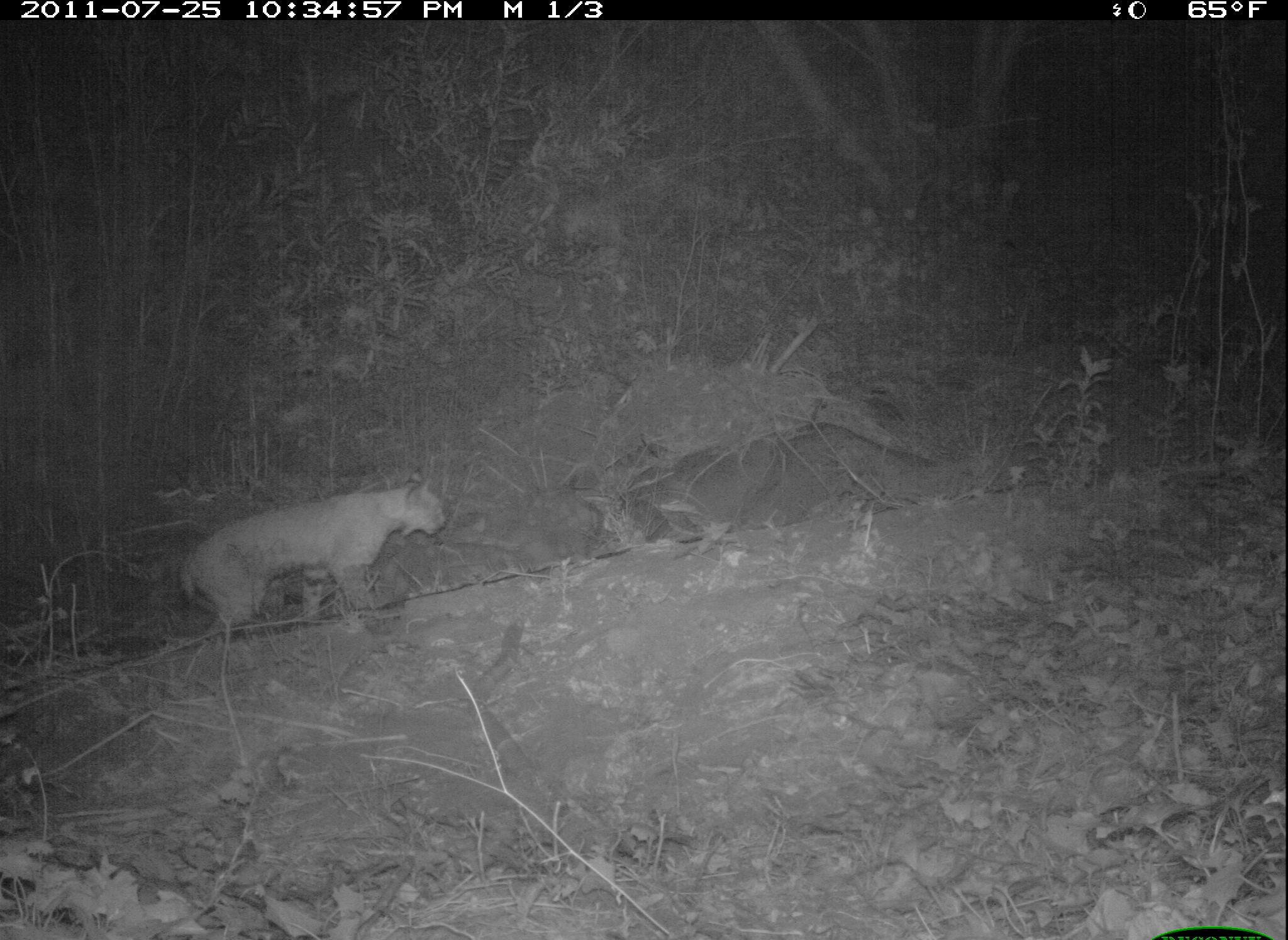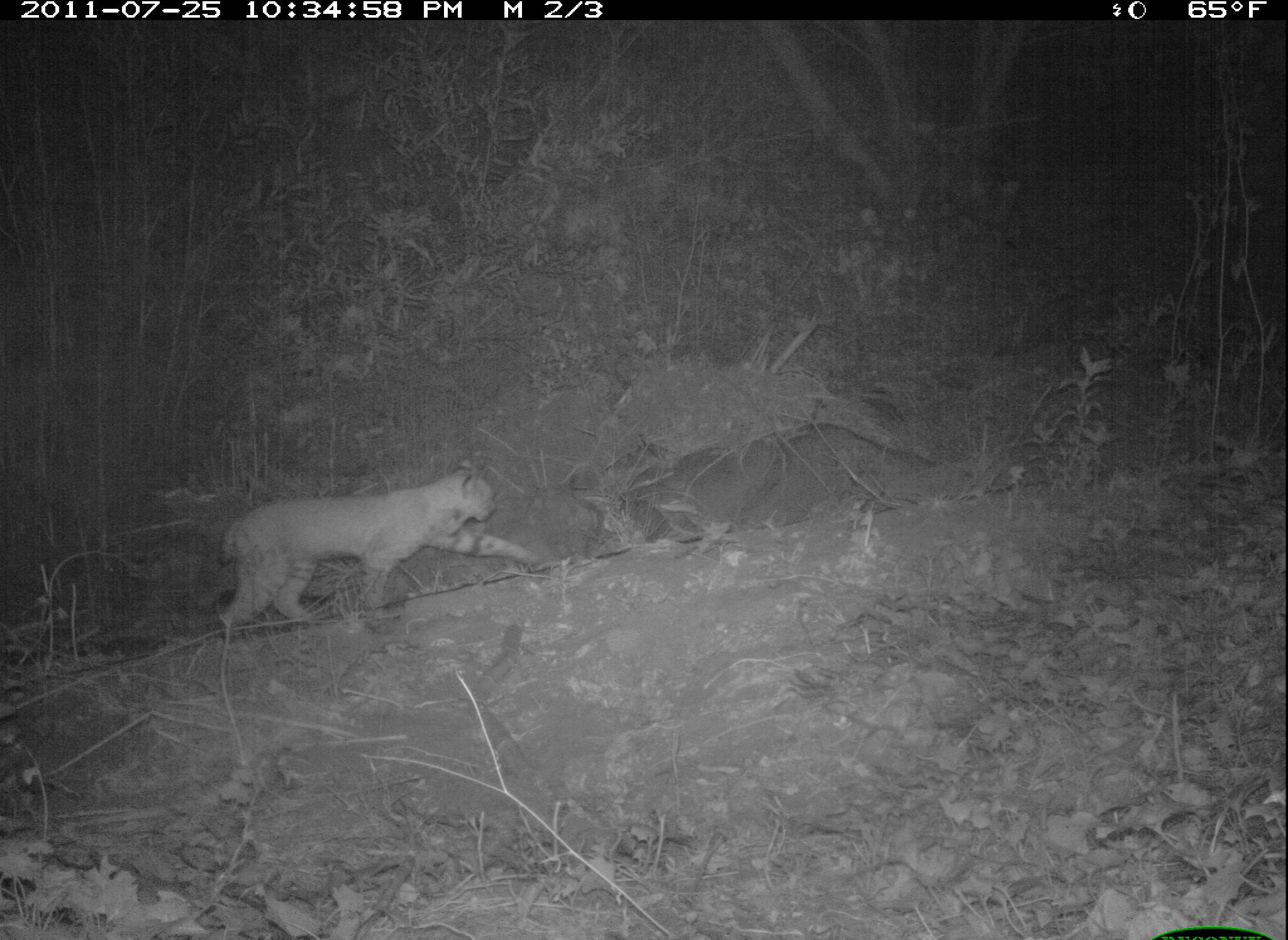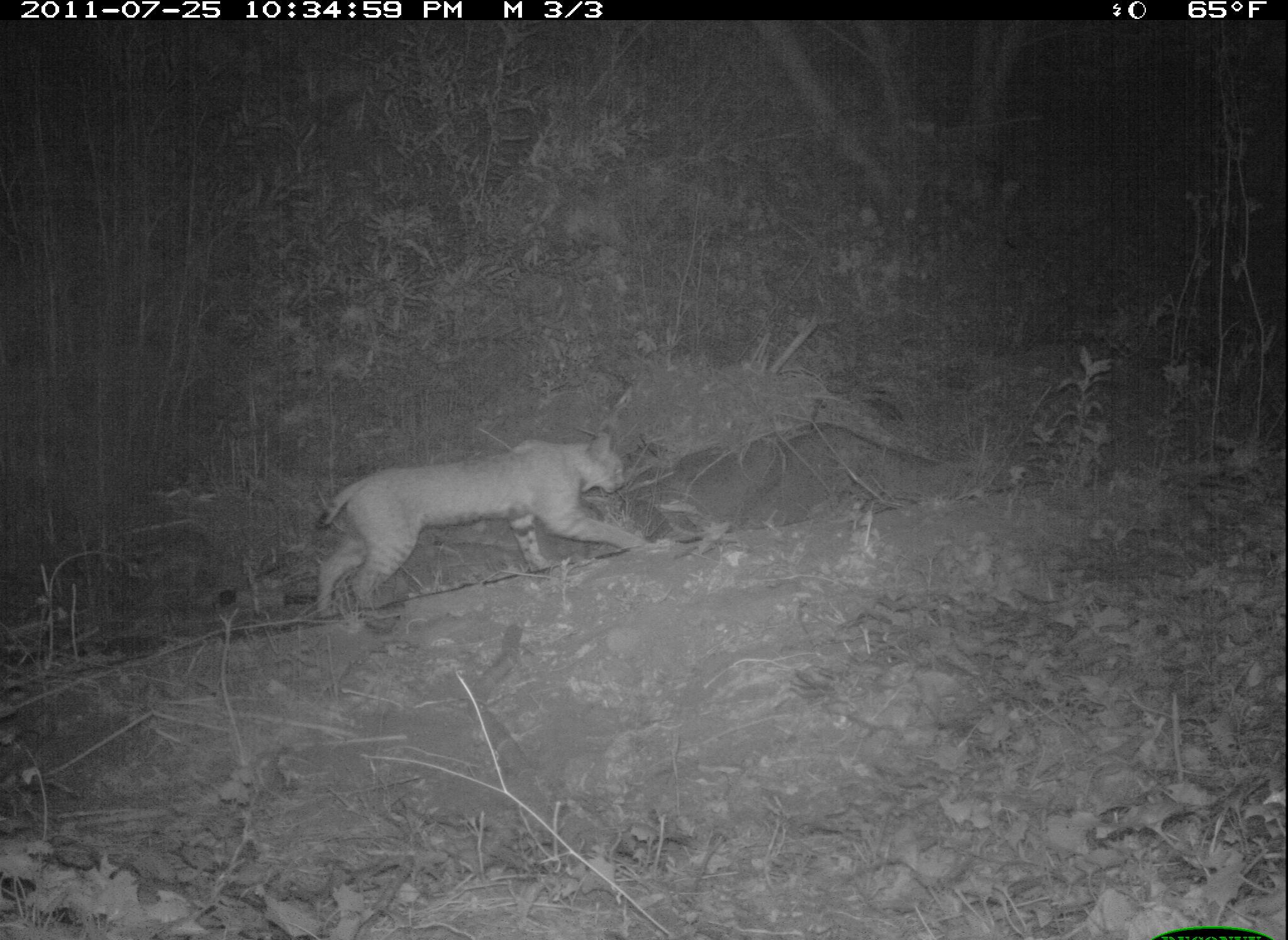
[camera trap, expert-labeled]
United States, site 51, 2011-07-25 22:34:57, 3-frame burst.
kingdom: Animalia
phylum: Chordata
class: Mammalia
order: Carnivora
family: Felidae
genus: Lynx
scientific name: Lynx rufus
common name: bobcat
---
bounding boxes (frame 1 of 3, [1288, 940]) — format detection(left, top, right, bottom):
bobcat: detection(172, 461, 477, 662)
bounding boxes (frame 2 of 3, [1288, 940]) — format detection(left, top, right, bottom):
bobcat: detection(185, 451, 566, 643)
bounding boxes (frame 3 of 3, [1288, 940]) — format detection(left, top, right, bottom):
bobcat: detection(280, 419, 674, 636)